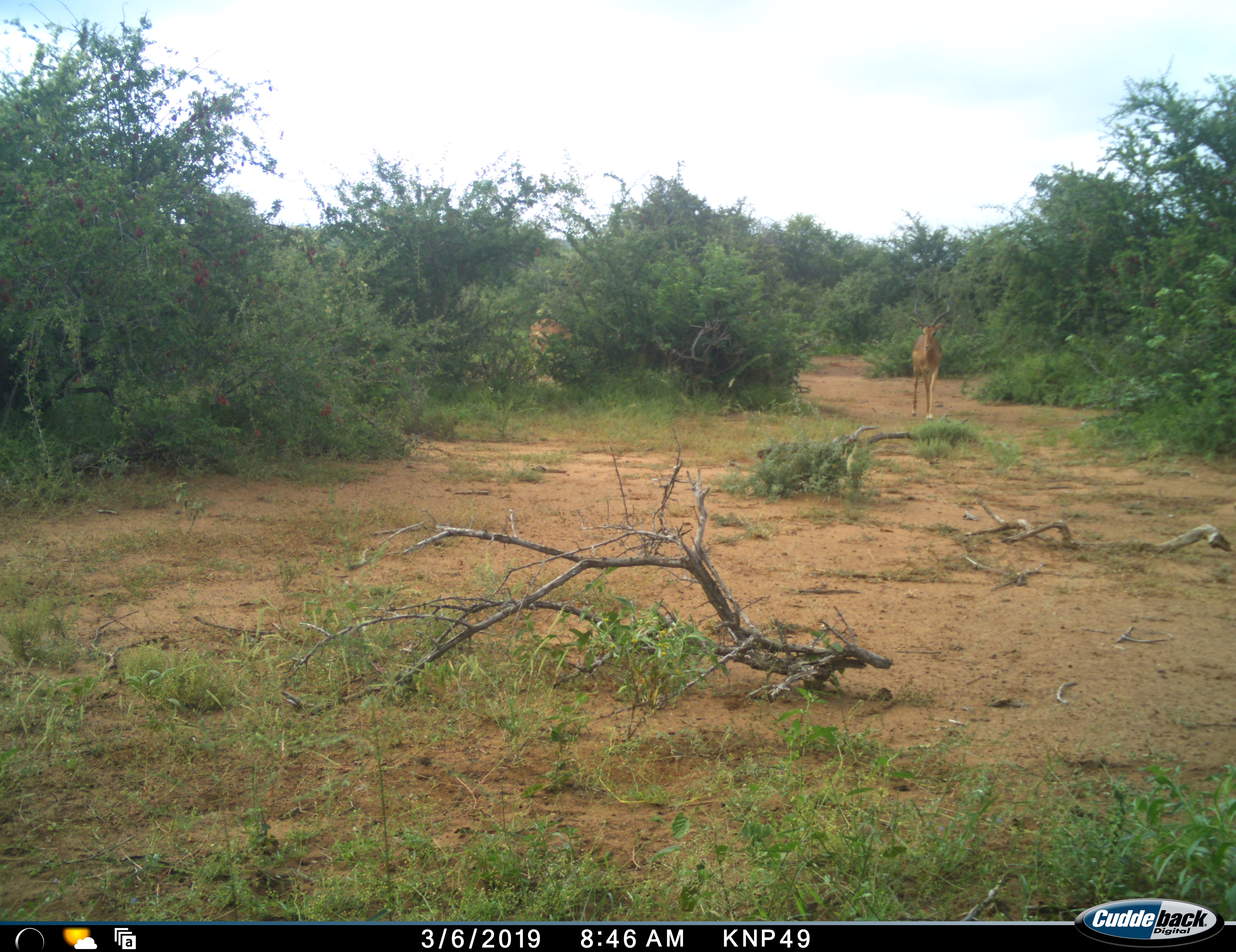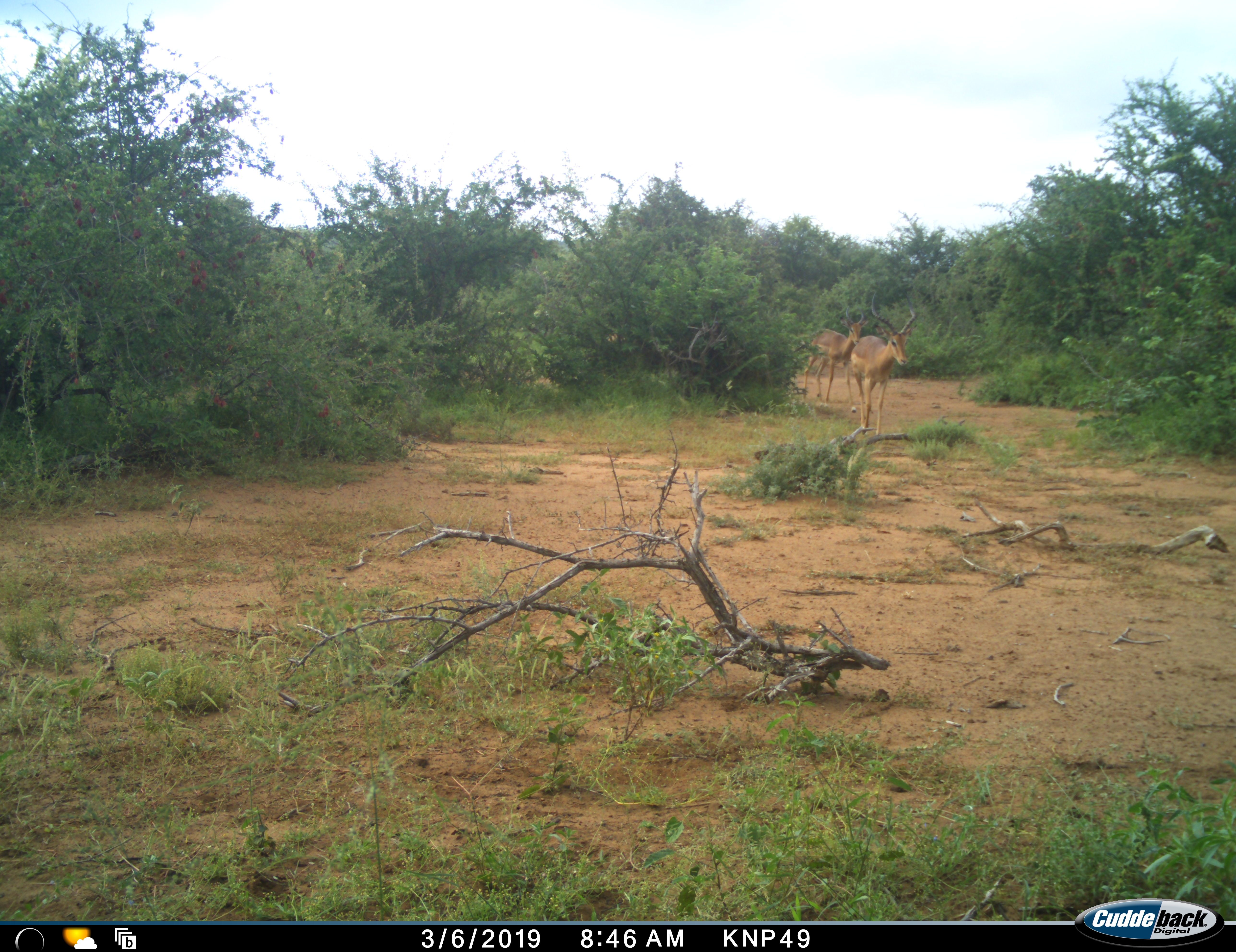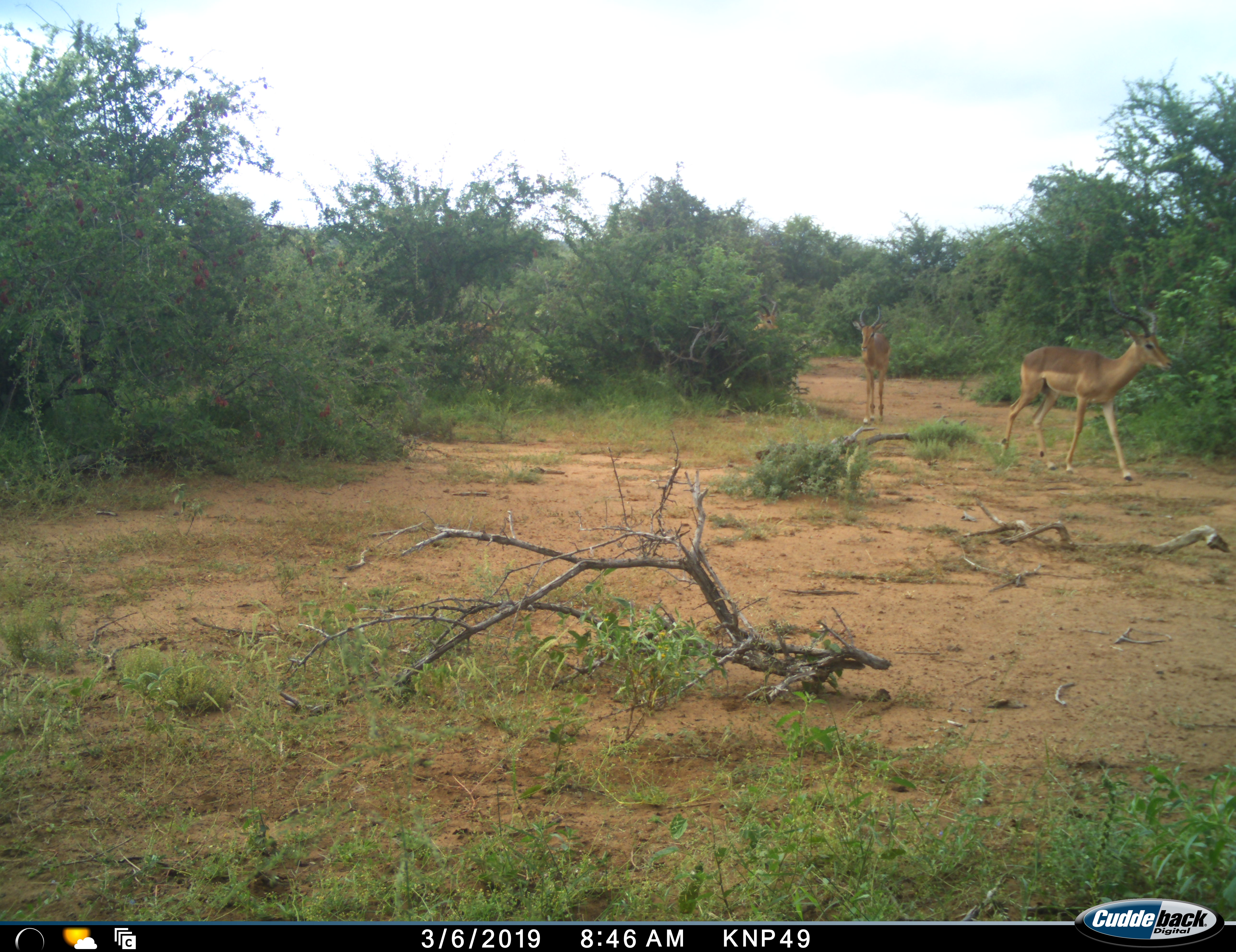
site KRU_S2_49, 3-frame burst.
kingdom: Animalia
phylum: Chordata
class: Mammalia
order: Artiodactyla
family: Bovidae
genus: Aepyceros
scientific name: Aepyceros melampus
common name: impala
Impala (Aepyceros melampus), count 3. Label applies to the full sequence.